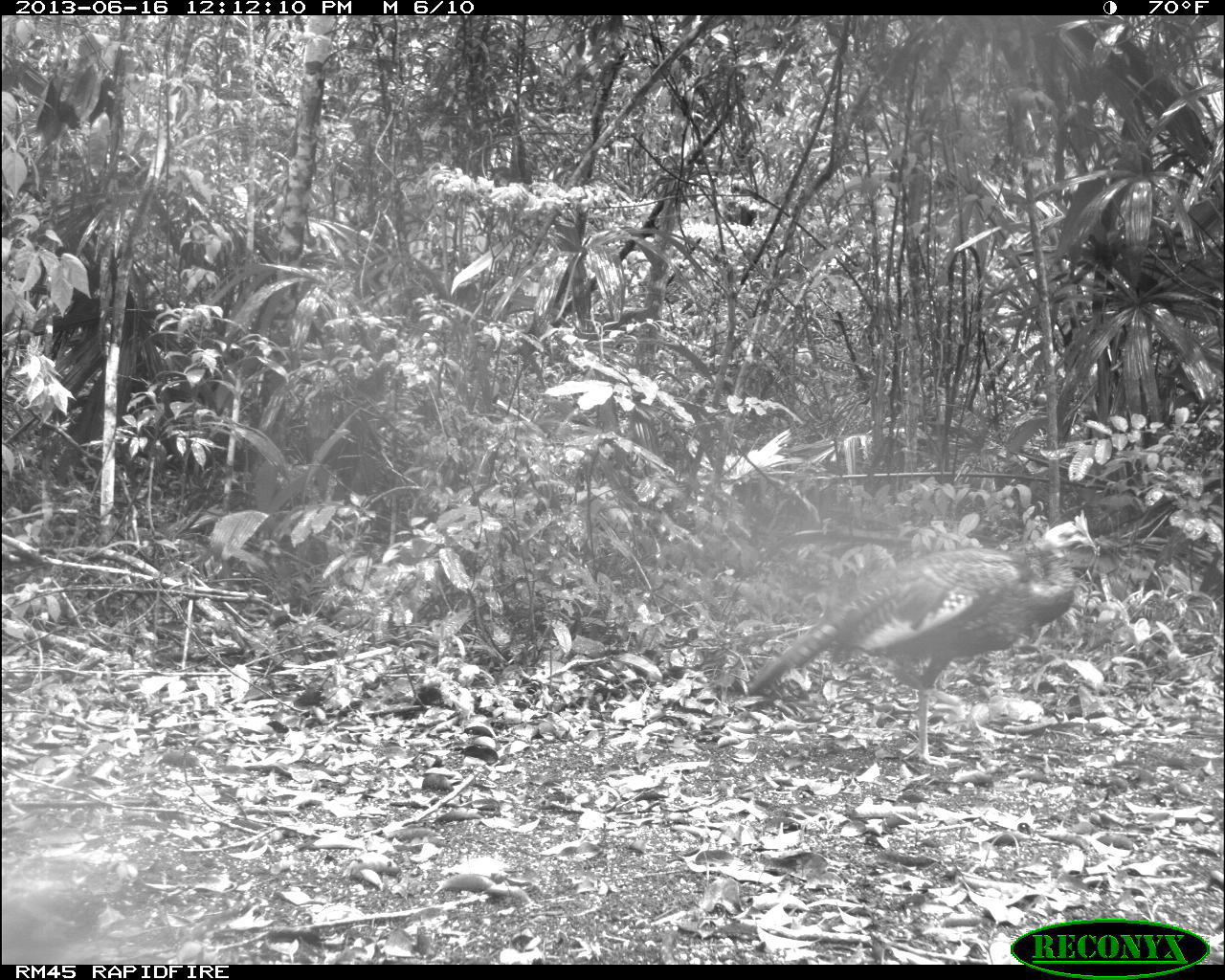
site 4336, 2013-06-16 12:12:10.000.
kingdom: Animalia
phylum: Chordata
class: Aves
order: Galliformes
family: Phasianidae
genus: Meleagris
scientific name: Meleagris ocellata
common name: ocellated turkey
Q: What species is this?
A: Meleagris ocellata (ocellated turkey).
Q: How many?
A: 3.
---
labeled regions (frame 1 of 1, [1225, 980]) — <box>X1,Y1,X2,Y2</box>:
meleagris ocellata: <box>746,514,1102,769</box>